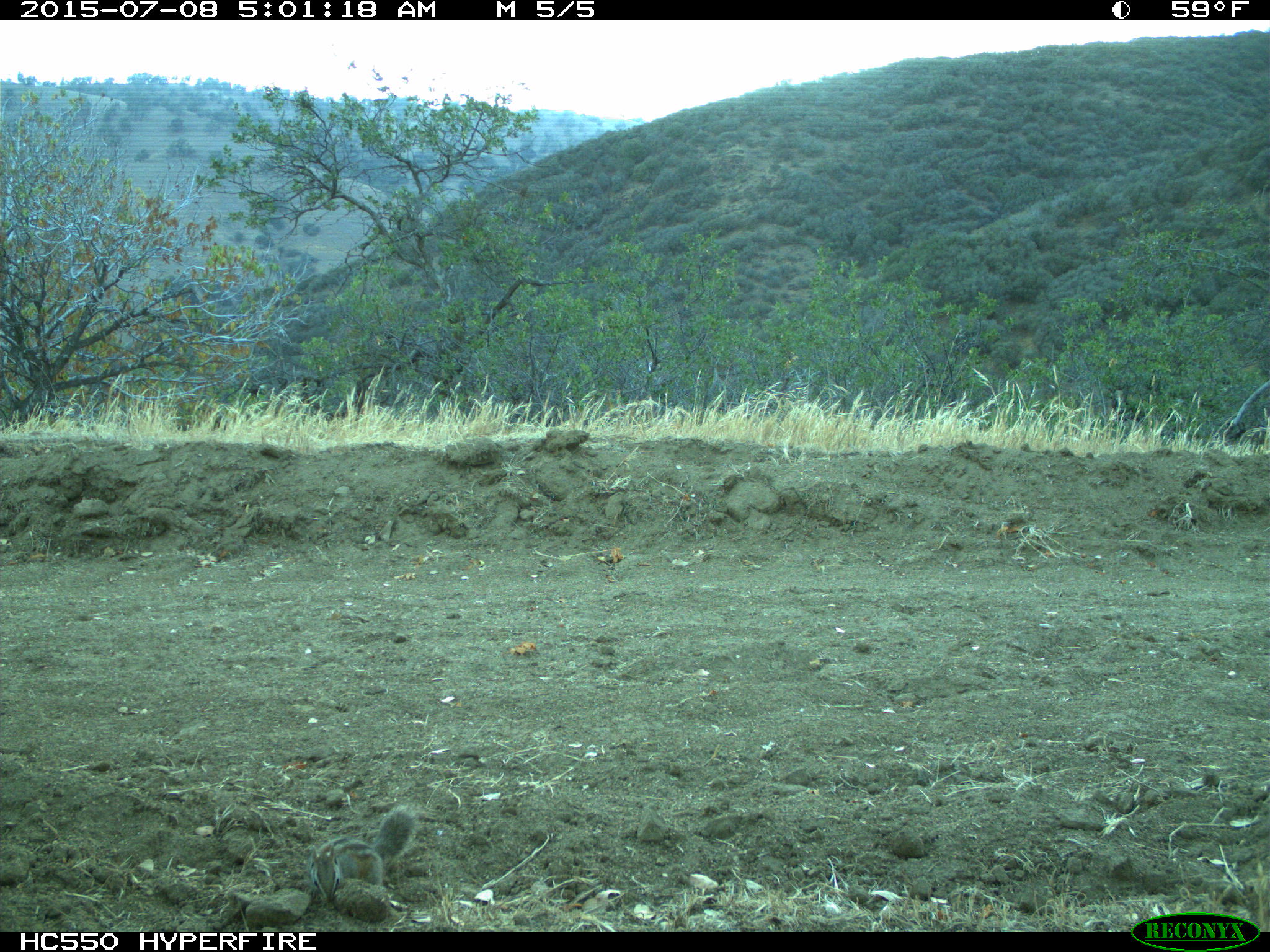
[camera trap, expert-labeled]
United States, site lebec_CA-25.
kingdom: Animalia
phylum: Chordata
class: Mammalia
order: Rodentia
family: Sciuridae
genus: Tamias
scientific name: Tamias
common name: chipmunk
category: unidentified chipmunk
Unidentified chipmunk (chipmunk) (Tamias).